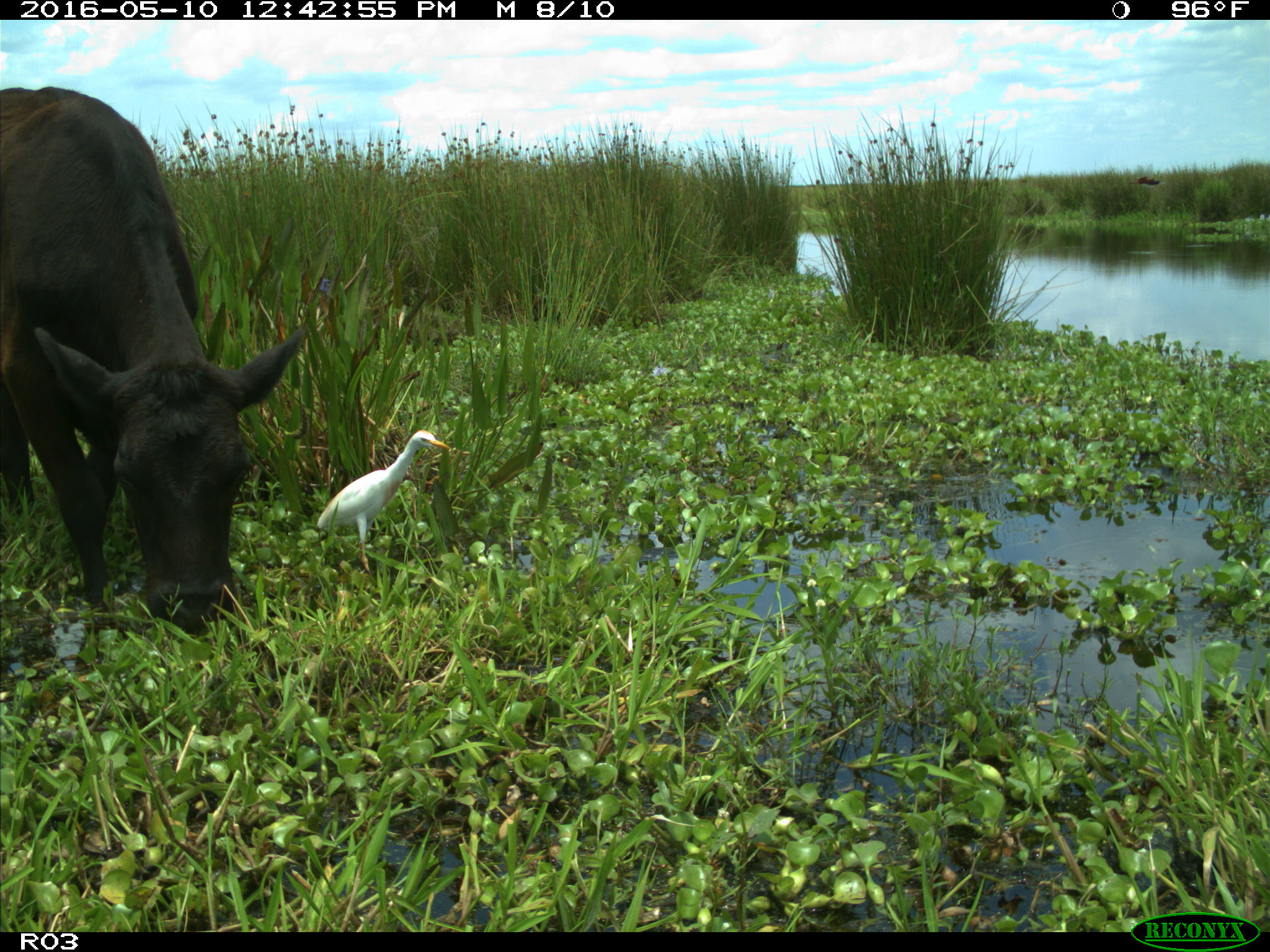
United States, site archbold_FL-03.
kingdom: Animalia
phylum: Chordata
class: Mammalia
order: Artiodactyla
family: Bovidae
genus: Bos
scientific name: Bos taurus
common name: domestic cow